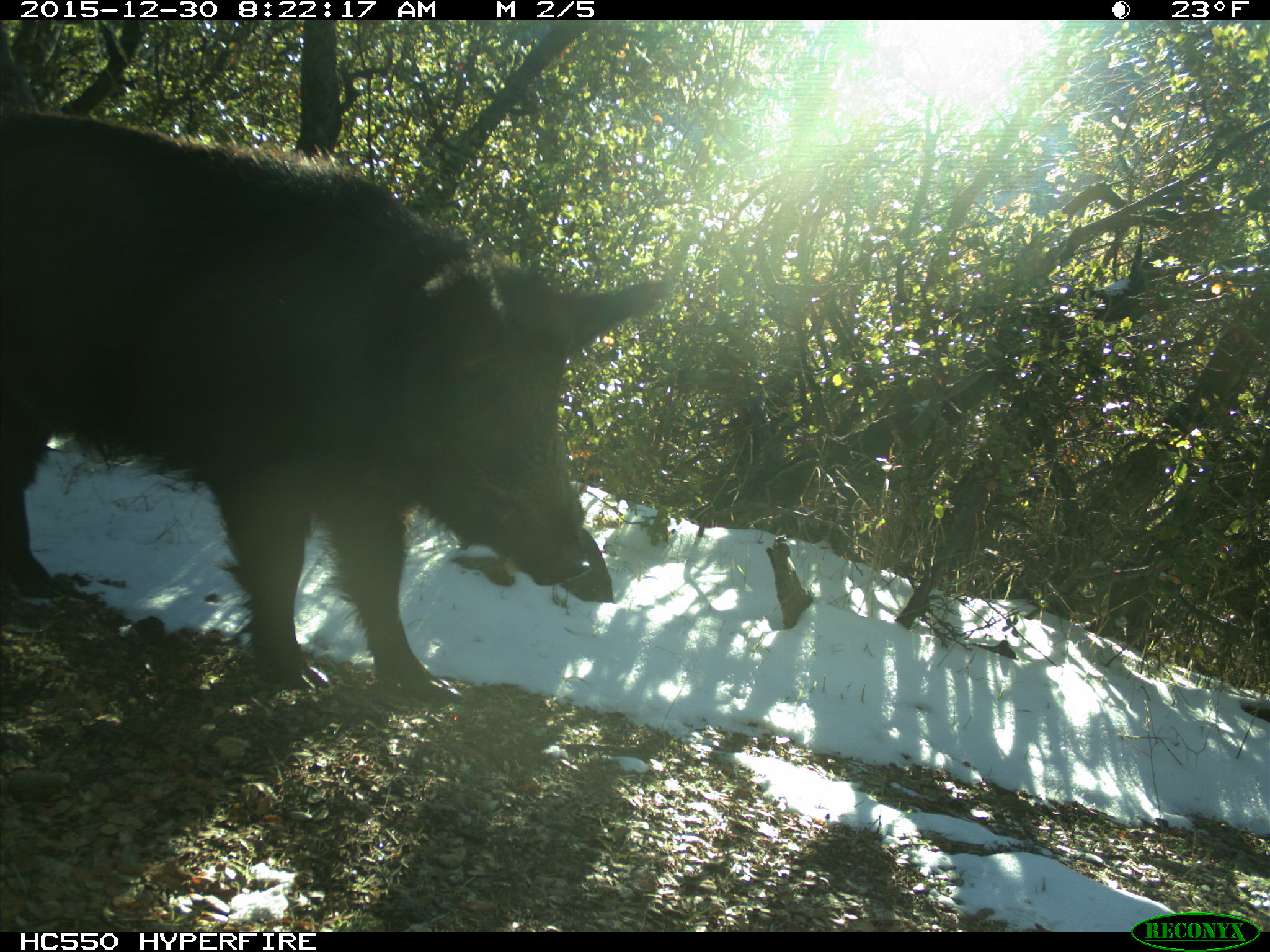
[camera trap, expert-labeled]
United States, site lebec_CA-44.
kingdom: Animalia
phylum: Chordata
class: Mammalia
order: Artiodactyla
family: Suidae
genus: Sus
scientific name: Sus scrofa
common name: wild boar